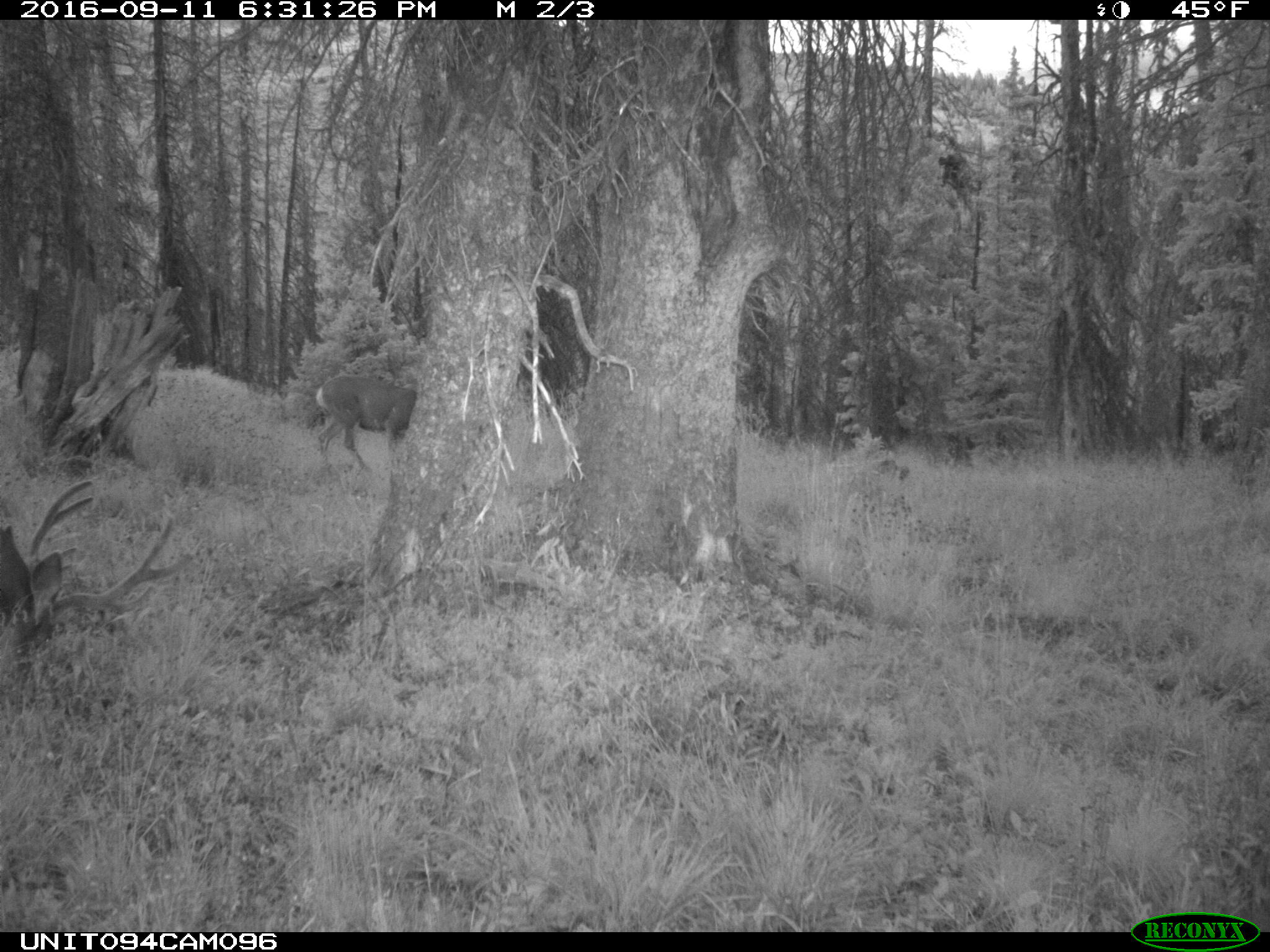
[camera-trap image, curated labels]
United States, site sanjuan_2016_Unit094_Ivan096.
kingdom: Animalia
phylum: Chordata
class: Mammalia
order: Artiodactyla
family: Cervidae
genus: Odocoileus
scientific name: Odocoileus hemionus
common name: mule deer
Odocoileus hemionus (mule deer).